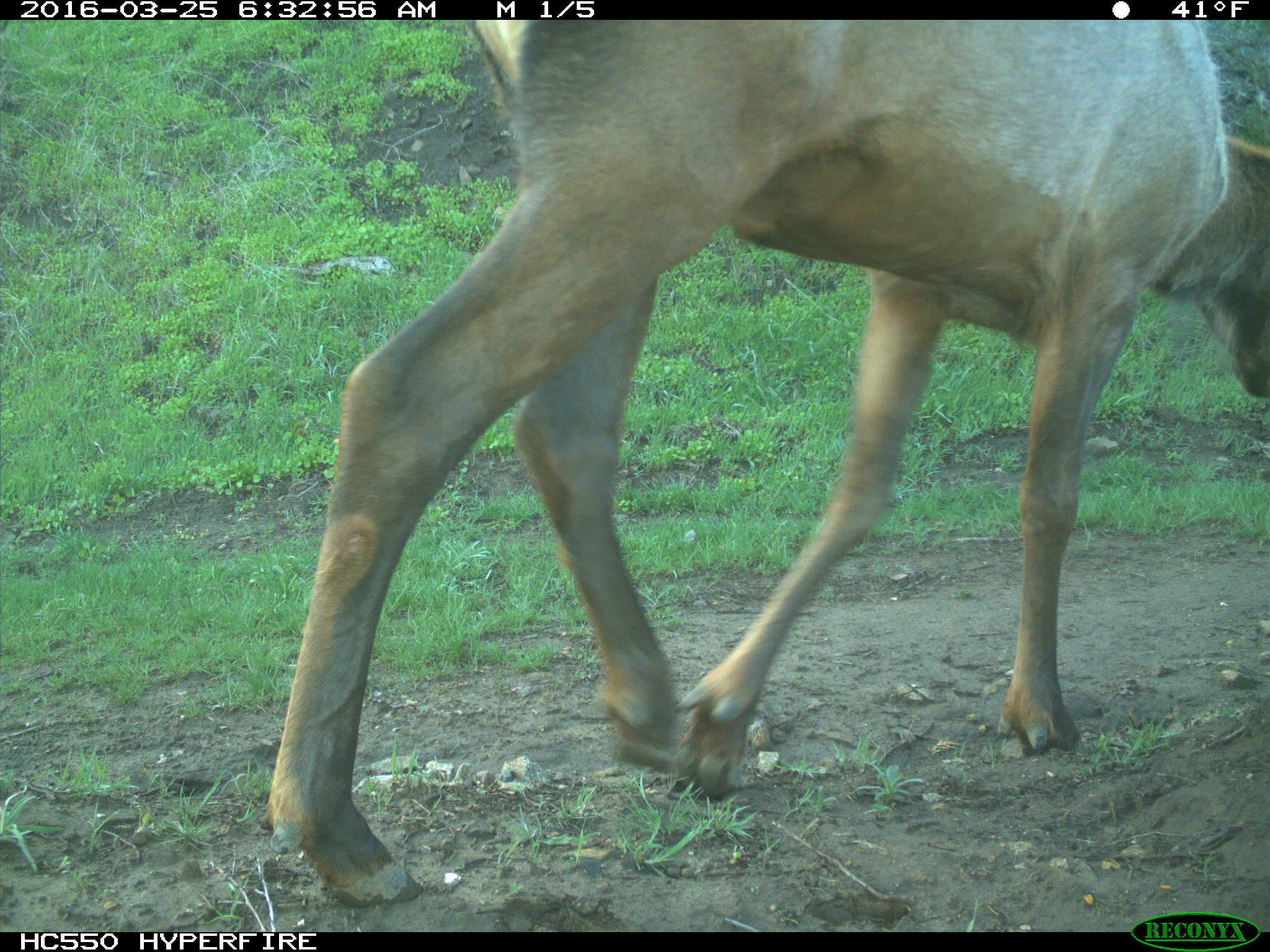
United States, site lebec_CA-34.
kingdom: Animalia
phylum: Chordata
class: Mammalia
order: Artiodactyla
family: Cervidae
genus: Cervus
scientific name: Cervus canadensis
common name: elk